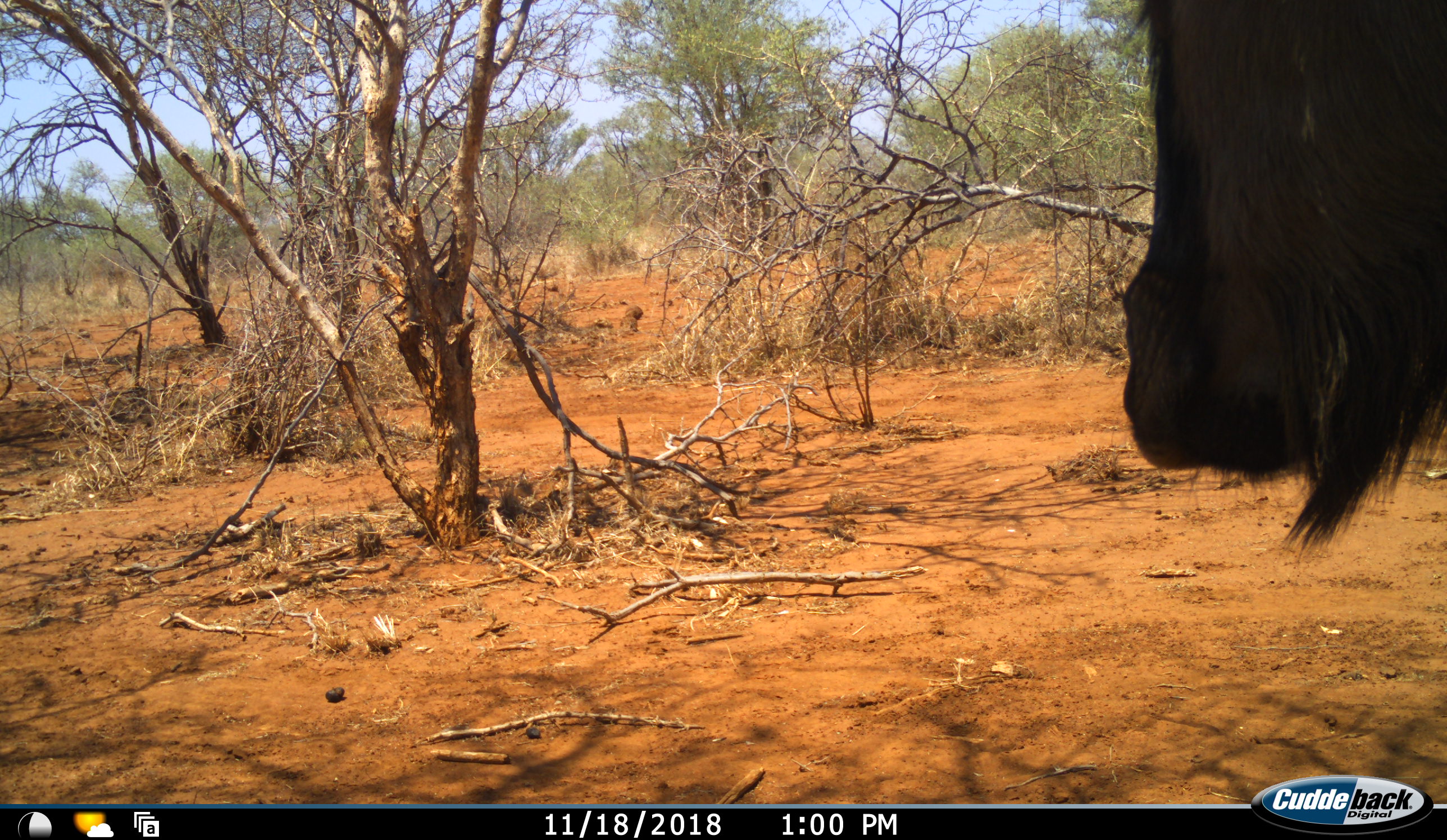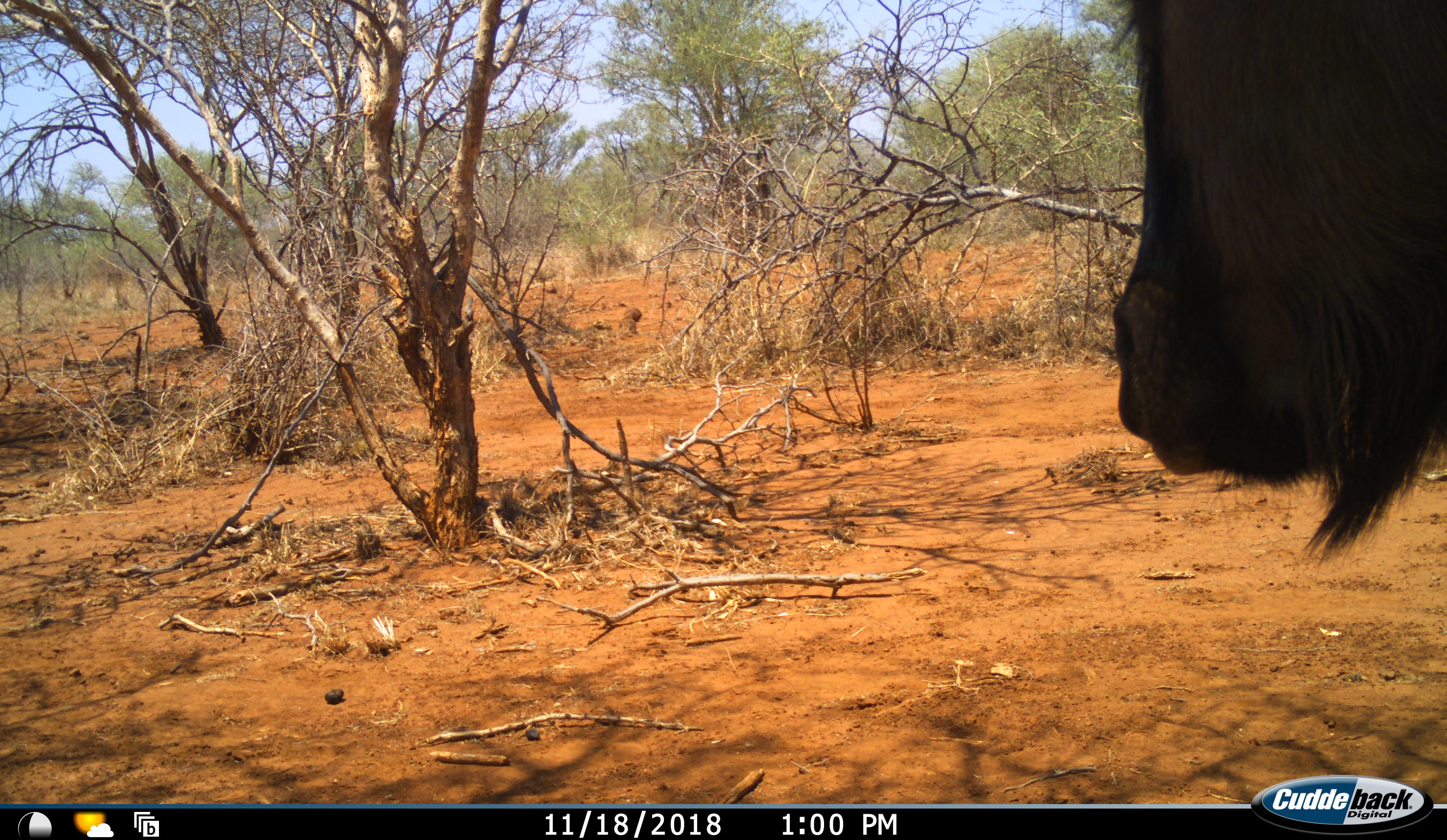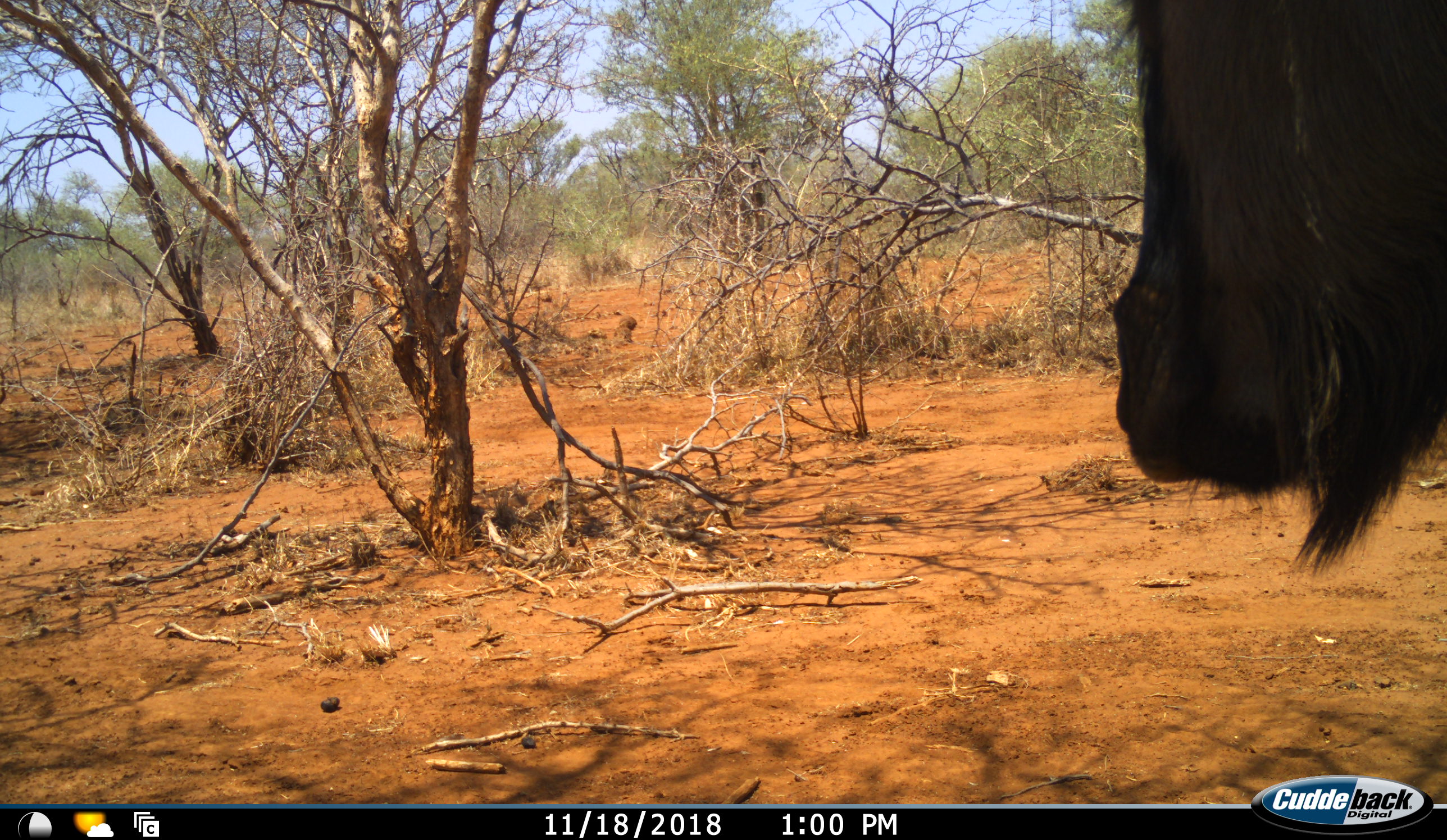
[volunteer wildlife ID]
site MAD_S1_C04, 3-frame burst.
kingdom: Animalia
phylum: Chordata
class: Mammalia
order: Artiodactyla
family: Bovidae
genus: Connochaetes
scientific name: Connochaetes taurinus taurinus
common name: blue wildebeest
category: wildebeestblue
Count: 1.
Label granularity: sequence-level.